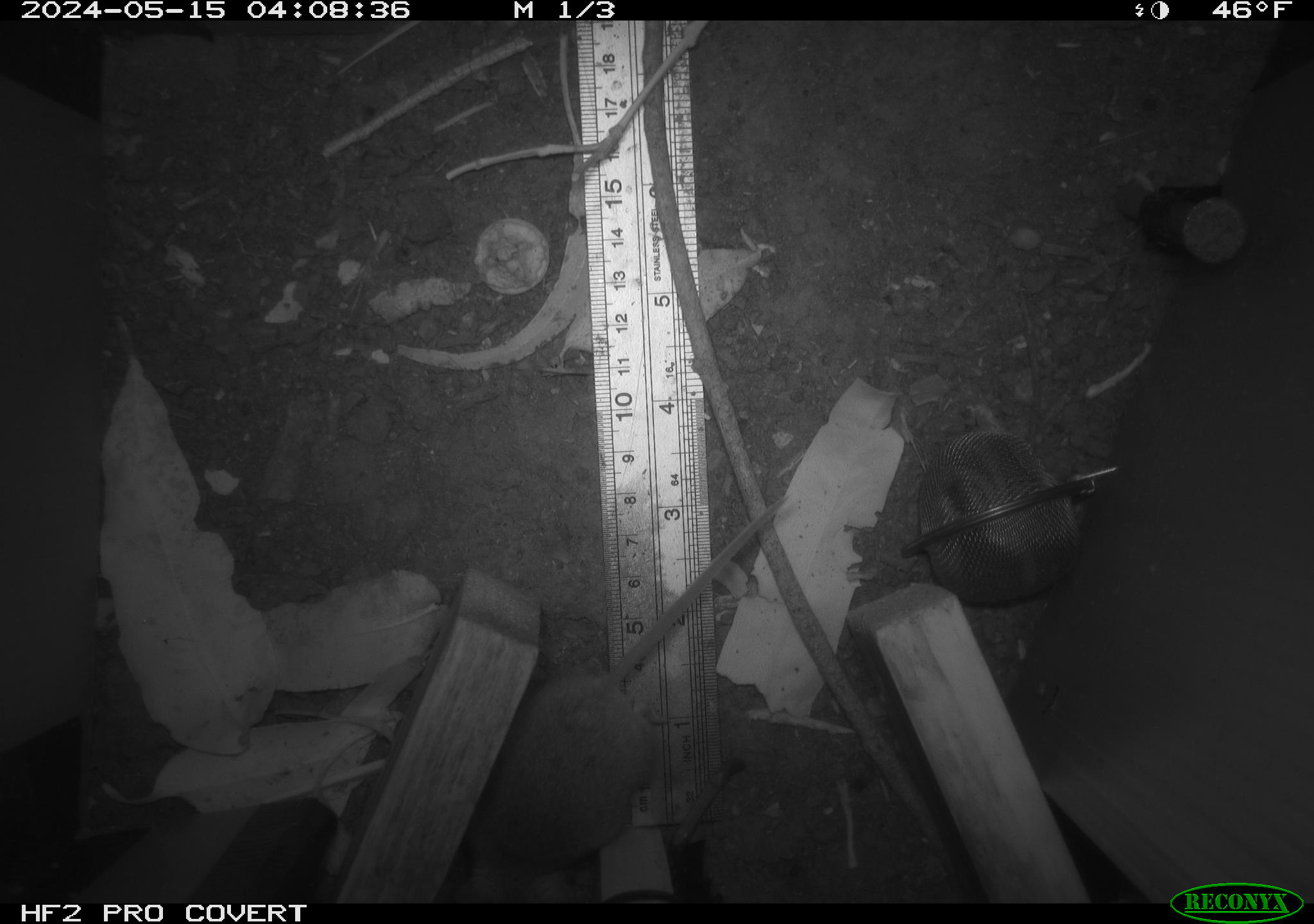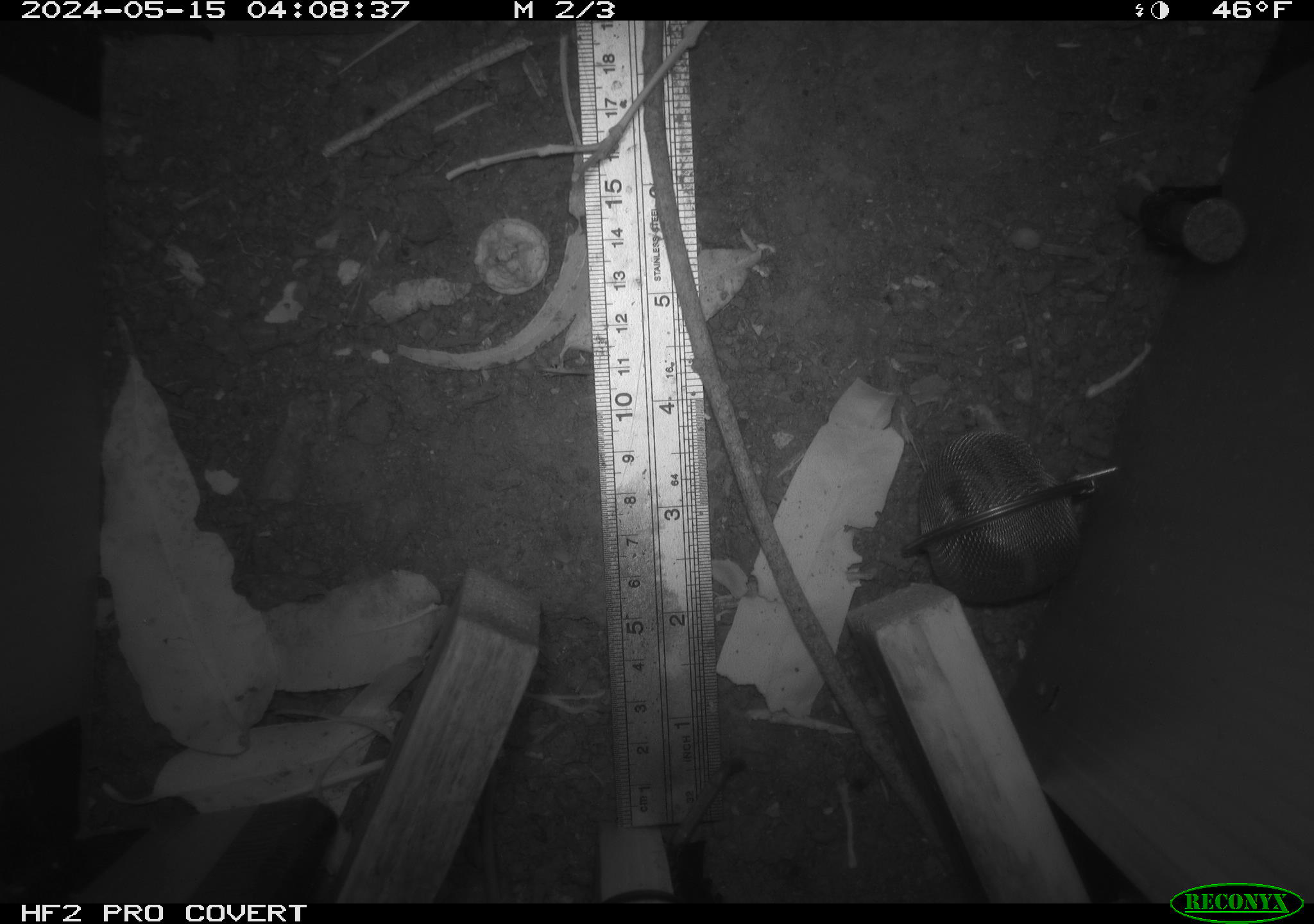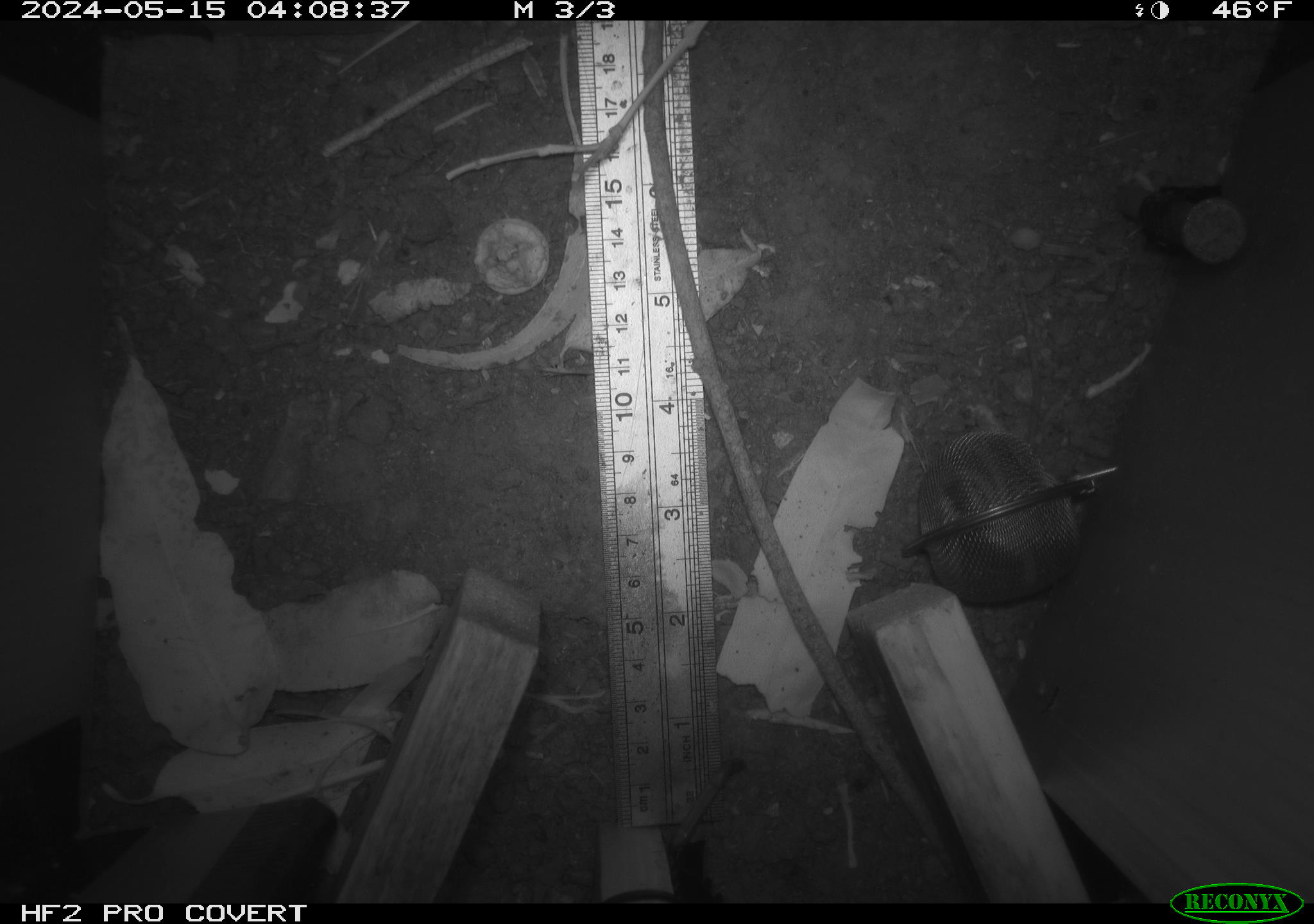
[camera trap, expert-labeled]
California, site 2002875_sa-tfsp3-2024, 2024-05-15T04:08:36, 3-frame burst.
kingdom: Animalia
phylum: Chordata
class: Mammalia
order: Rodentia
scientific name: Rodentia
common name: mouse species